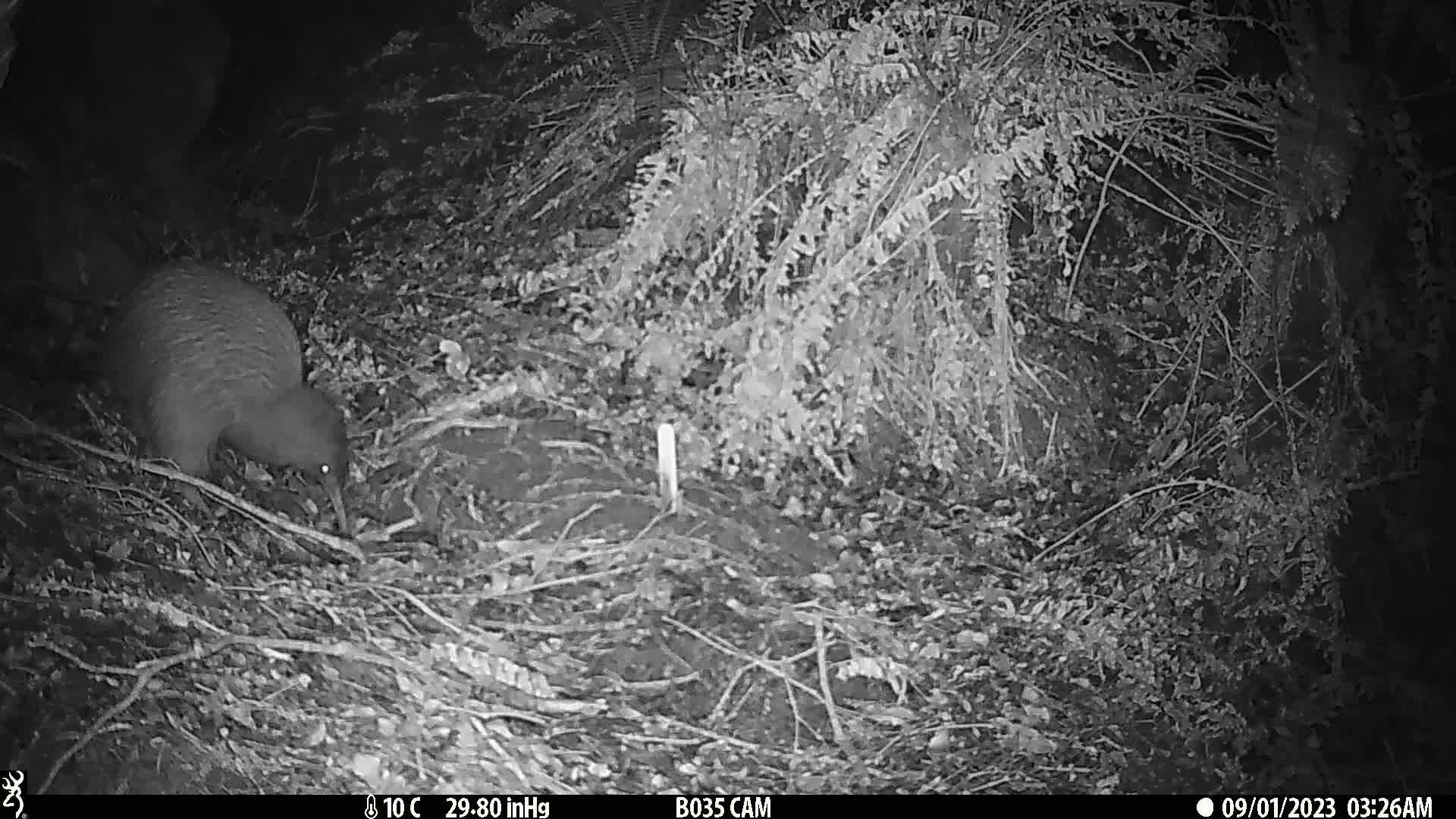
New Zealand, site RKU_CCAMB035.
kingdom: Animalia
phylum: Chordata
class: Aves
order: Apterygiformes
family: Apterygidae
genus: Apteryx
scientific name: Apteryx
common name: kiwi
Kiwi (Apteryx).